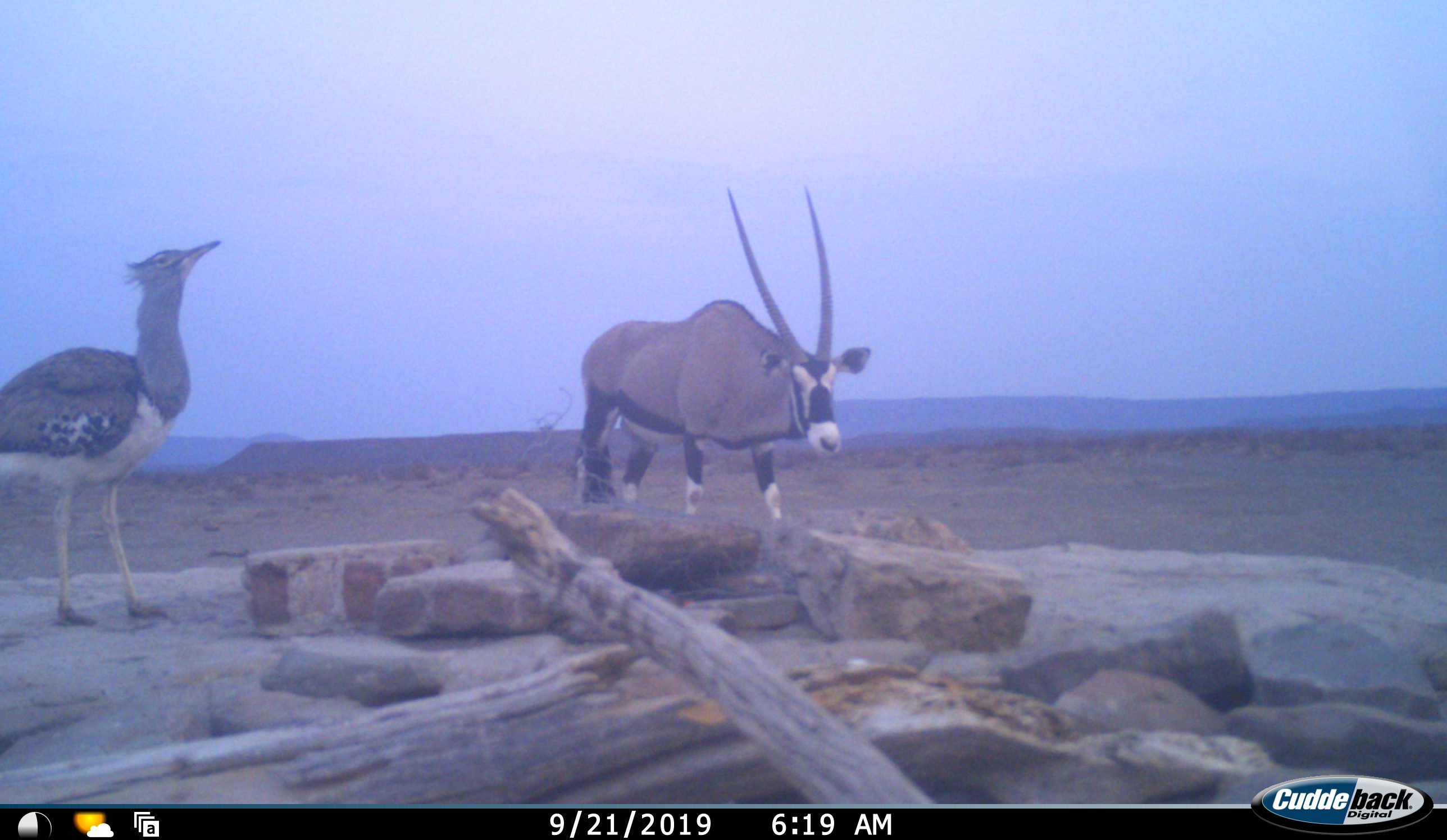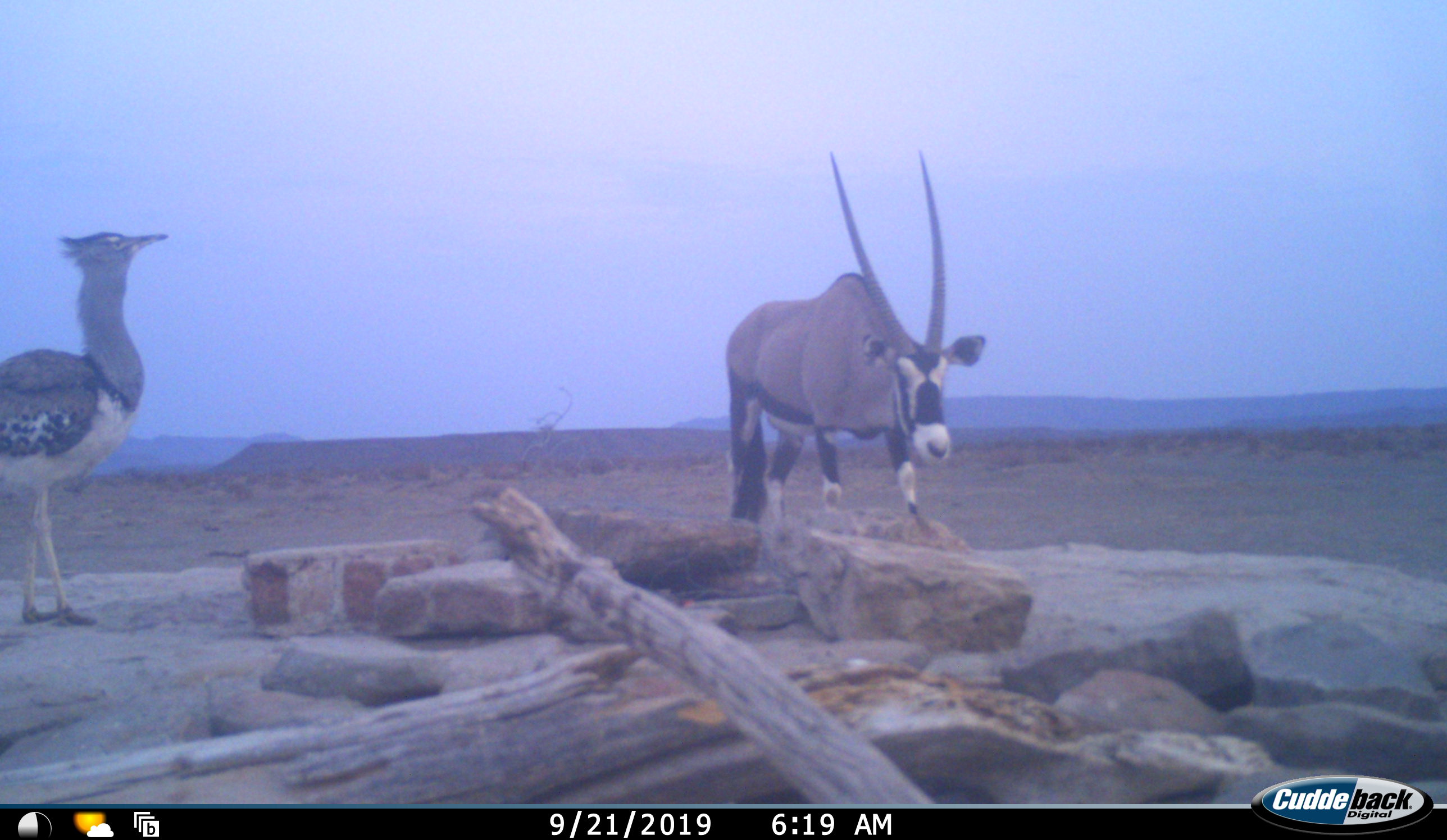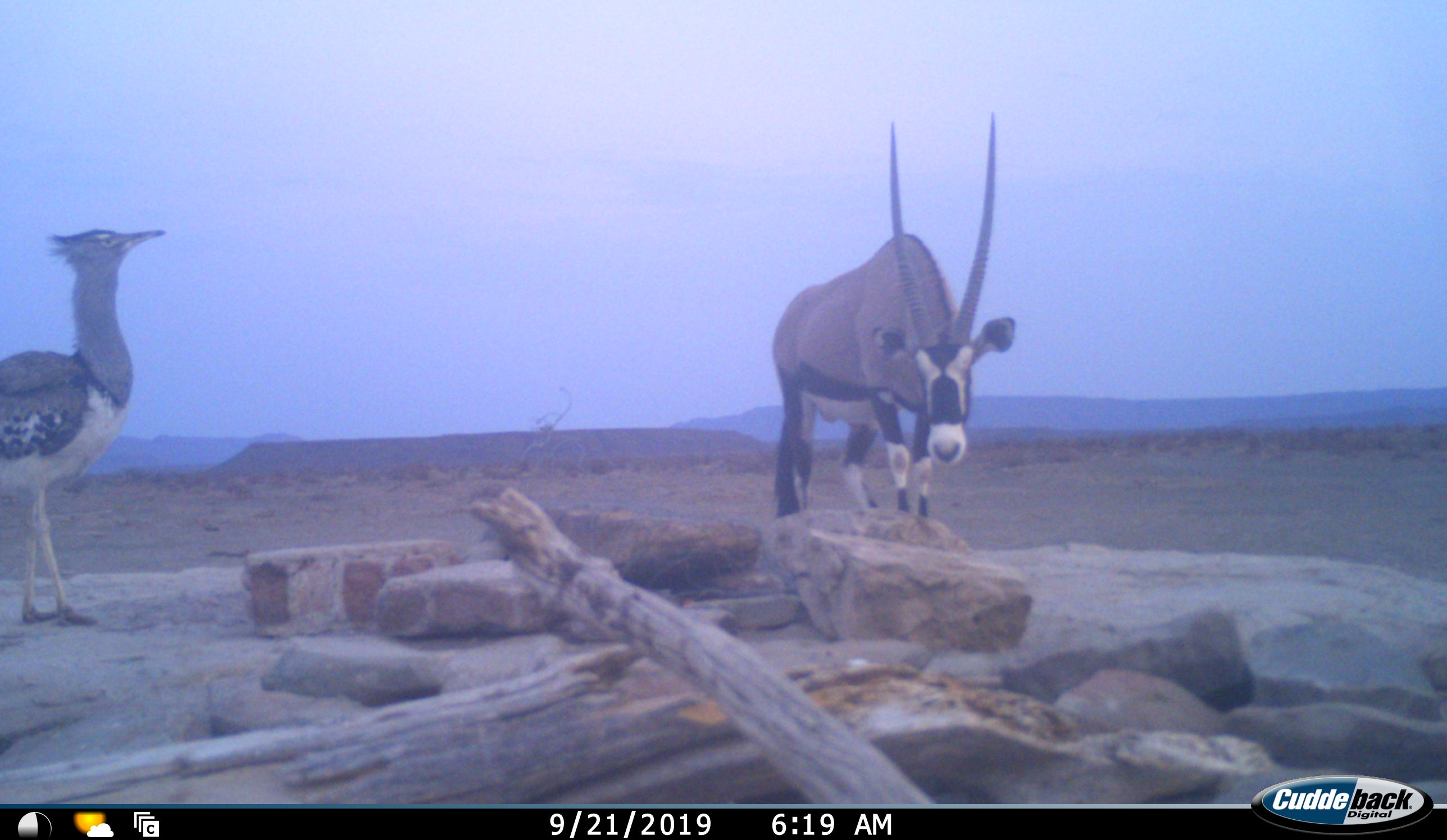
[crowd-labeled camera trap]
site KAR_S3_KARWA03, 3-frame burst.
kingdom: Animalia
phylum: Chordata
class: Aves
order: Otidiformes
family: Otididae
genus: Ardeotis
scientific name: Ardeotis kori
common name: kori bustard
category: bustardkori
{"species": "bustardkori (kori bustard) (Ardeotis kori)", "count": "1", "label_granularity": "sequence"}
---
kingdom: Animalia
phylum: Chordata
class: Mammalia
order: Artiodactyla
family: Bovidae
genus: Oryx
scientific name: Oryx gazella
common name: gemsbok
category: oryx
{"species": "oryx (gemsbok) (Oryx gazella)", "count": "1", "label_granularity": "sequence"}